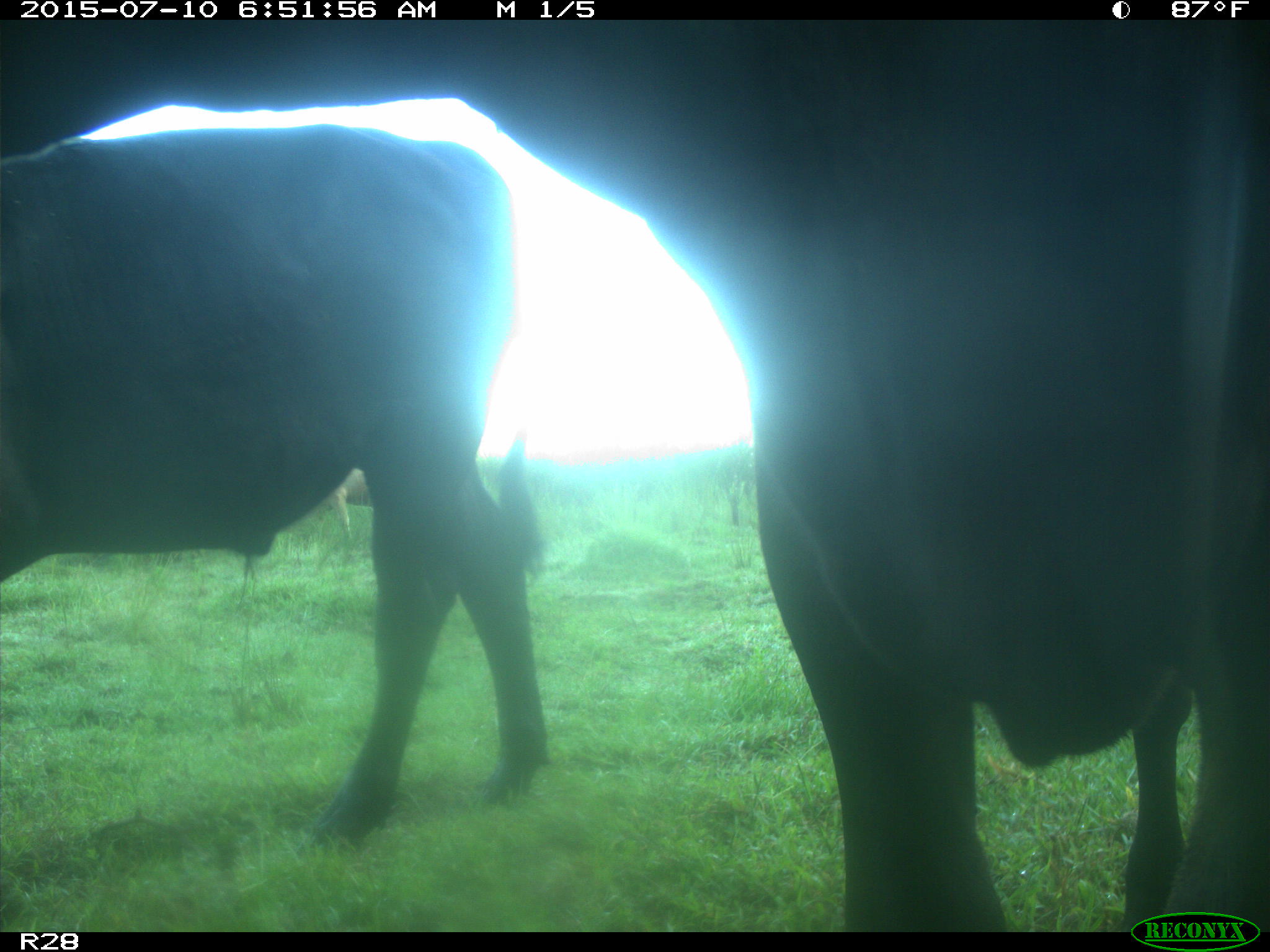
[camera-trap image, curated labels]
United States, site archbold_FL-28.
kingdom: Animalia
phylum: Chordata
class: Mammalia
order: Artiodactyla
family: Bovidae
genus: Bos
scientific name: Bos taurus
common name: domestic cow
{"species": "Bos taurus (domestic cow)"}